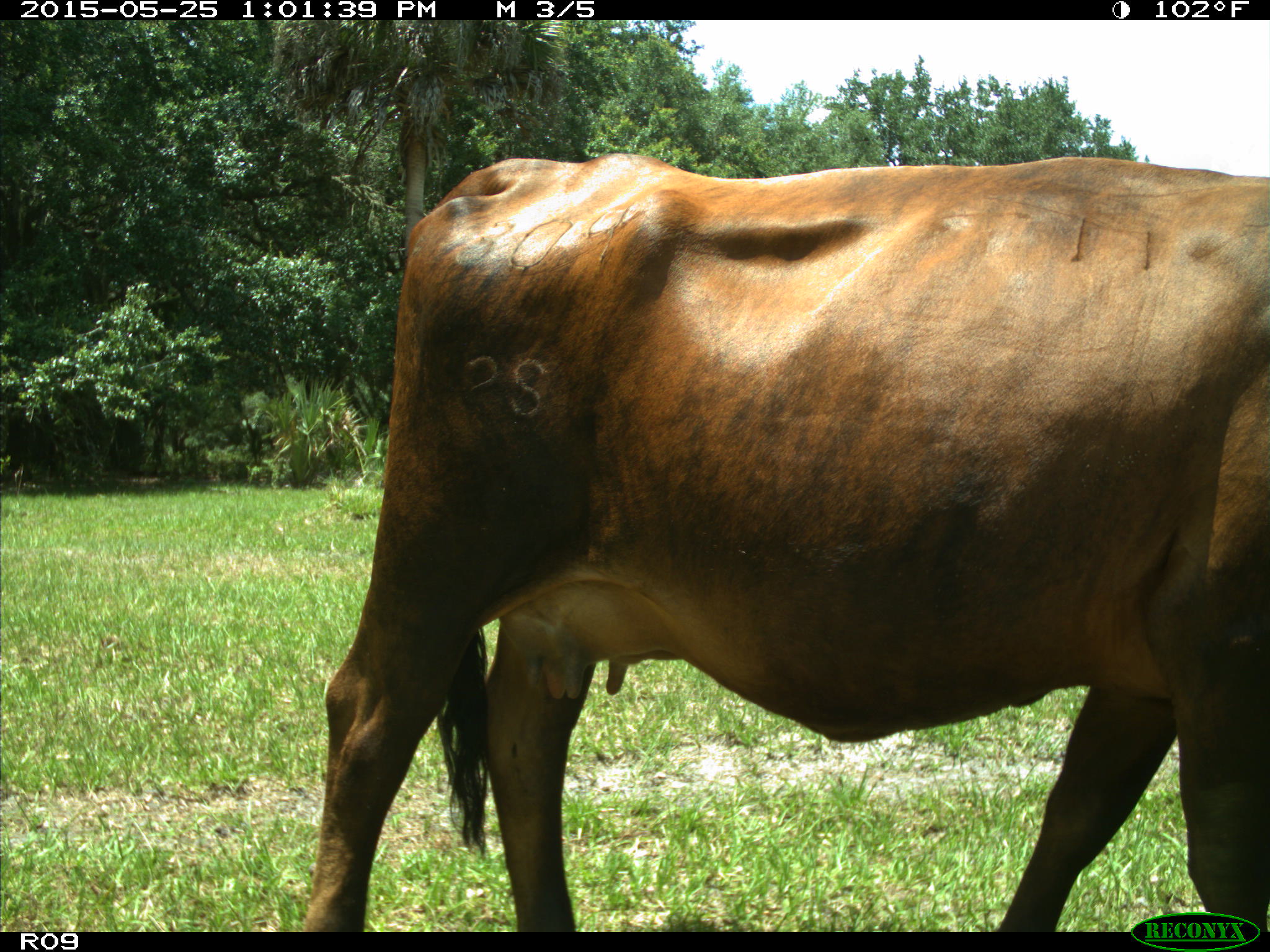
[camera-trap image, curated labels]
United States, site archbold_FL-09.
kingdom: Animalia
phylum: Chordata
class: Mammalia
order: Artiodactyla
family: Bovidae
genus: Bos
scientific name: Bos taurus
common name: domestic cow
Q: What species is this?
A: Bos taurus (domestic cow).